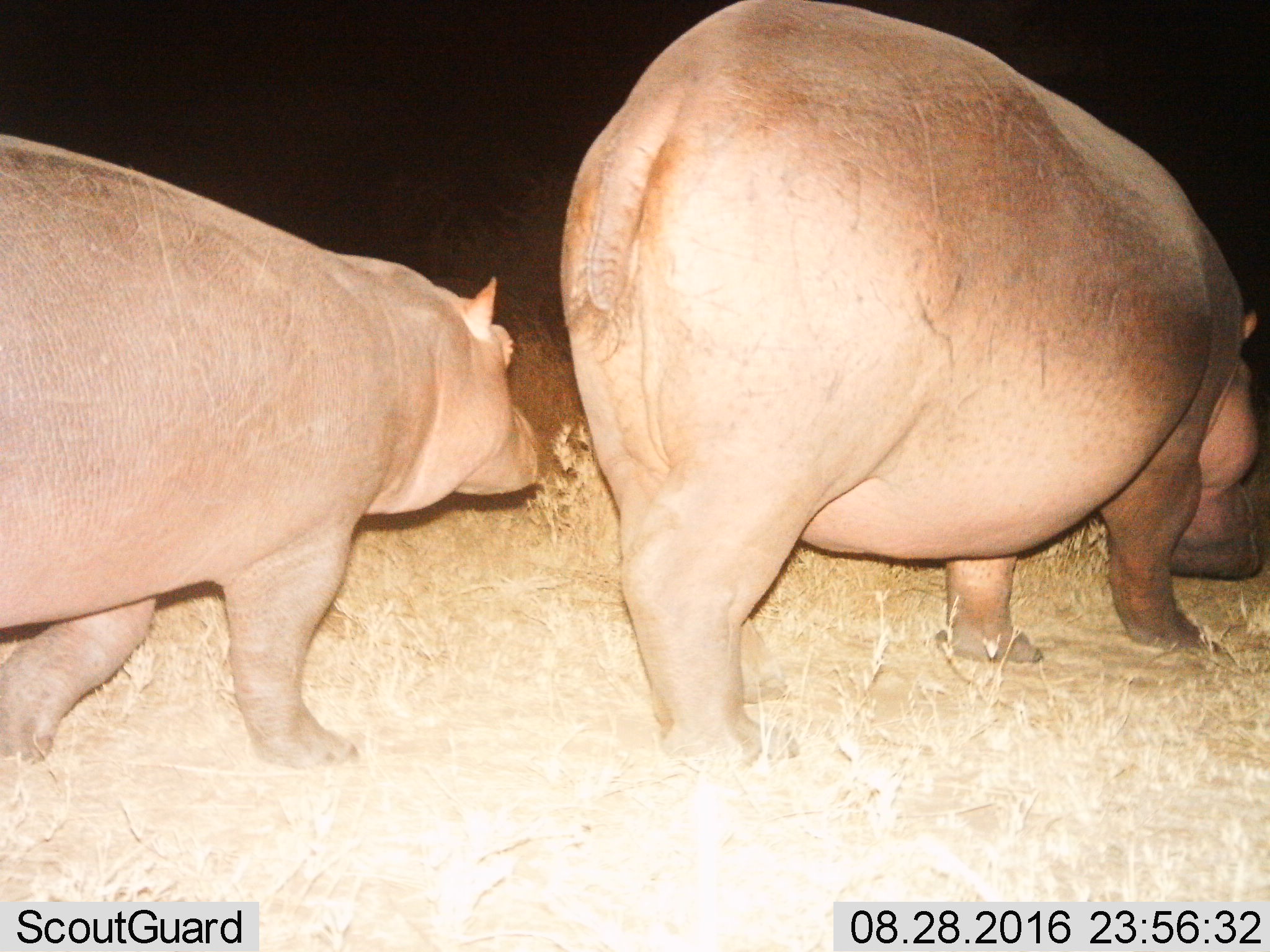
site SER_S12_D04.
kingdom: Animalia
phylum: Chordata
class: Mammalia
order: Artiodactyla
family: Hippopotamidae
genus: Hippopotamus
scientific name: Hippopotamus amphibius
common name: hippopotamus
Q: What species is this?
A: Hippopotamus (Hippopotamus amphibius).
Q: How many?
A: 2.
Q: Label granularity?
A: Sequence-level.